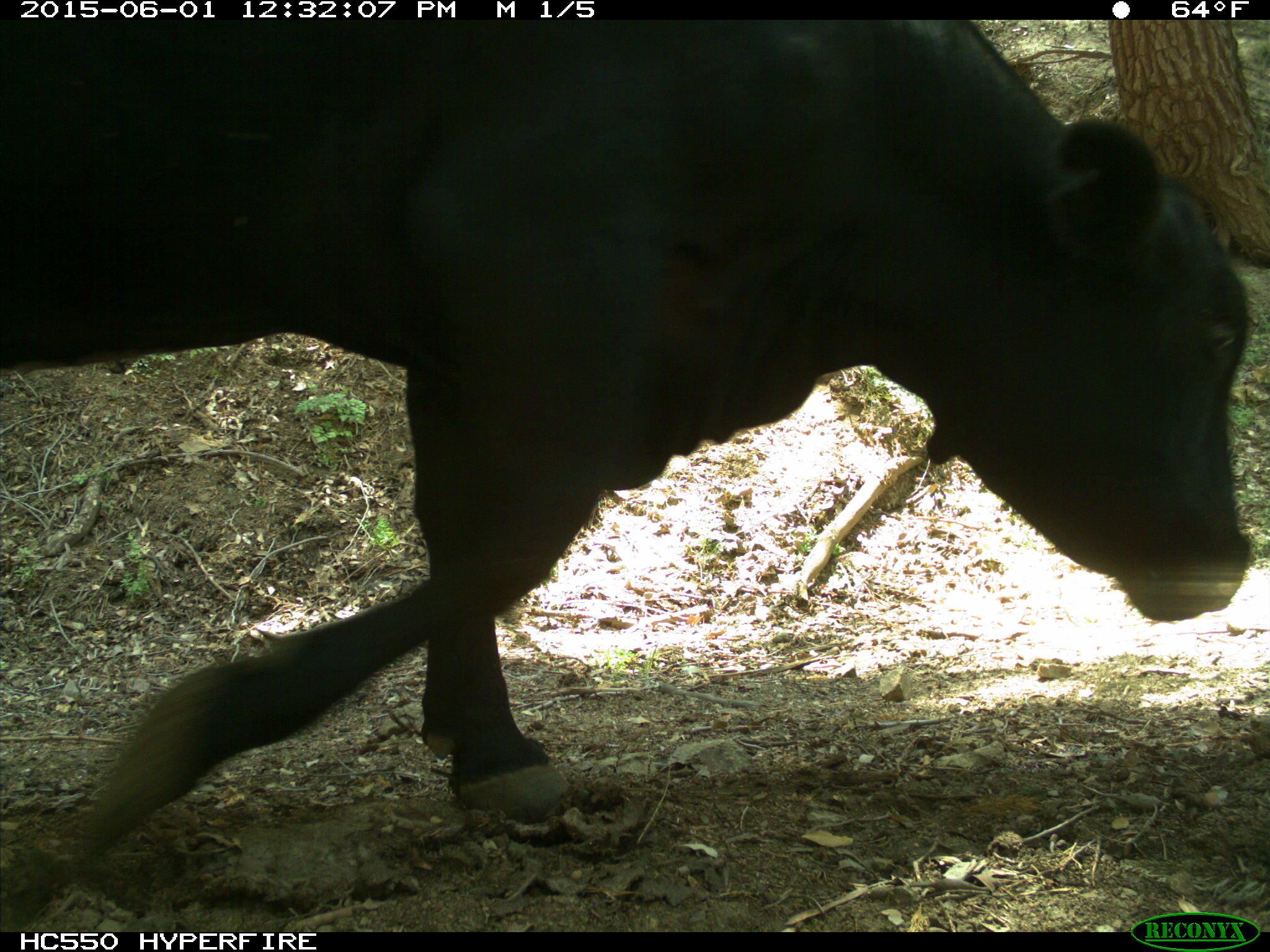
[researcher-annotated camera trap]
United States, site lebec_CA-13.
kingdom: Animalia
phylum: Chordata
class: Mammalia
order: Artiodactyla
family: Bovidae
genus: Bos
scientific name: Bos taurus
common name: domestic cow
Bos taurus (domestic cow).